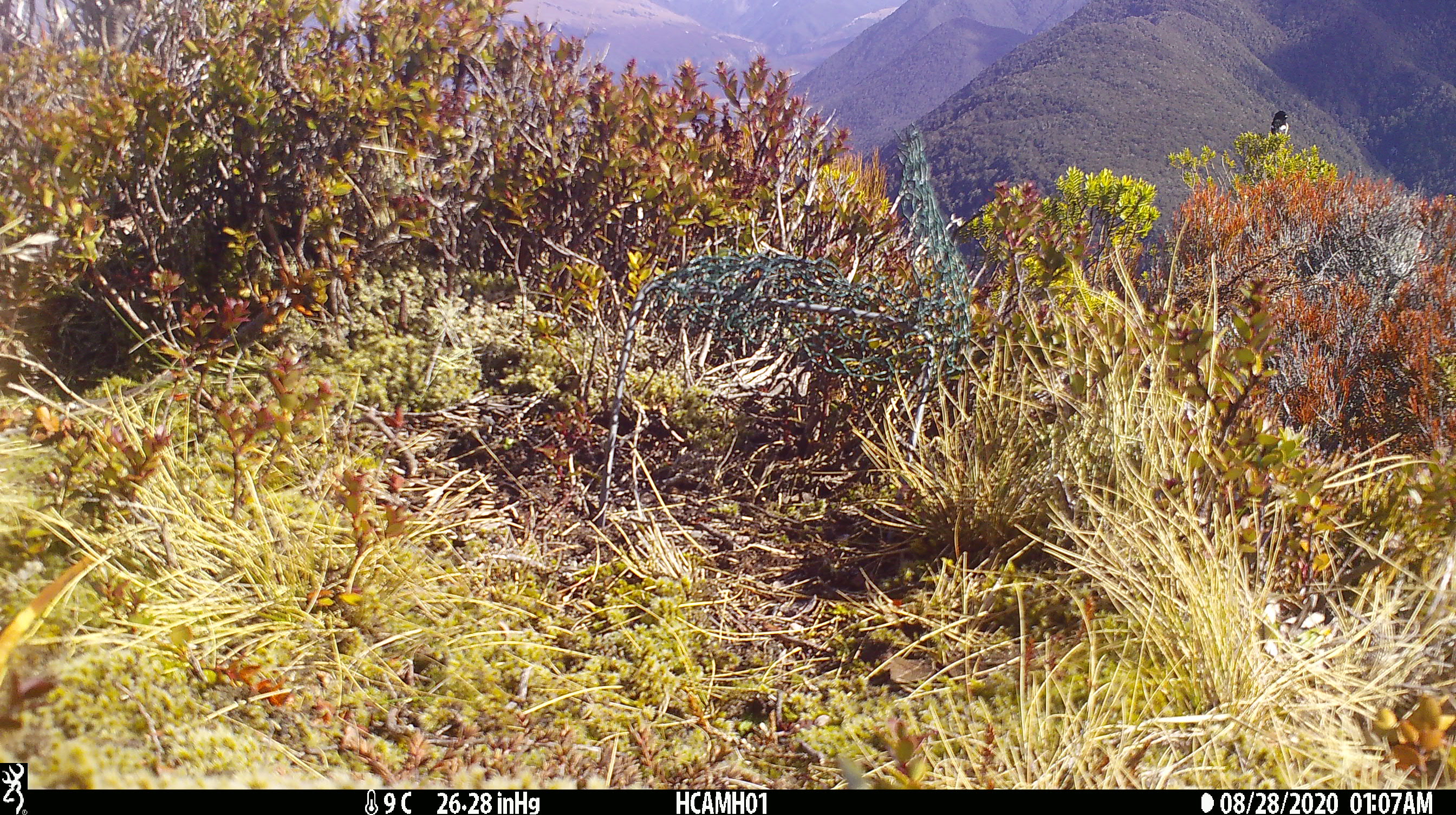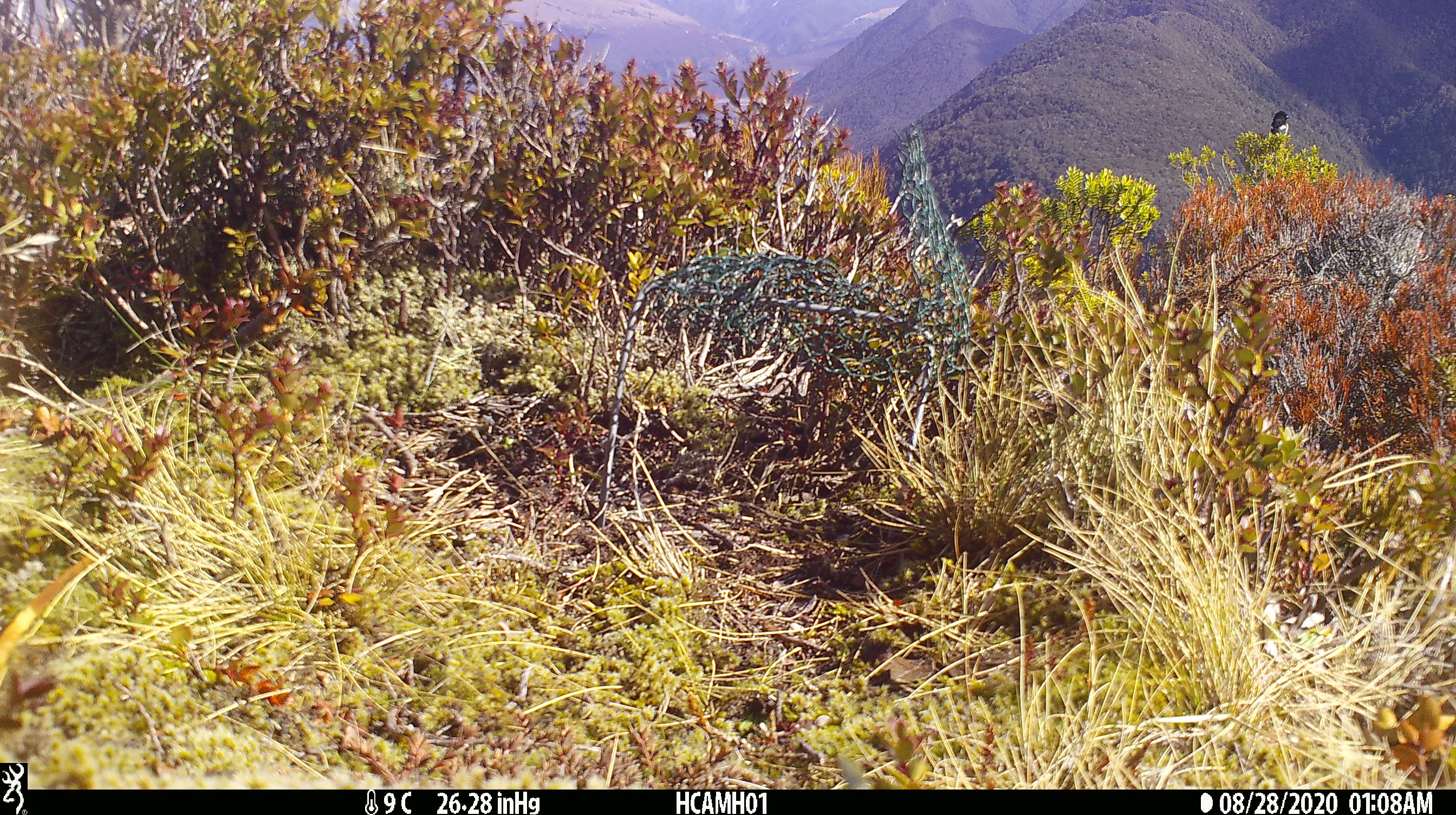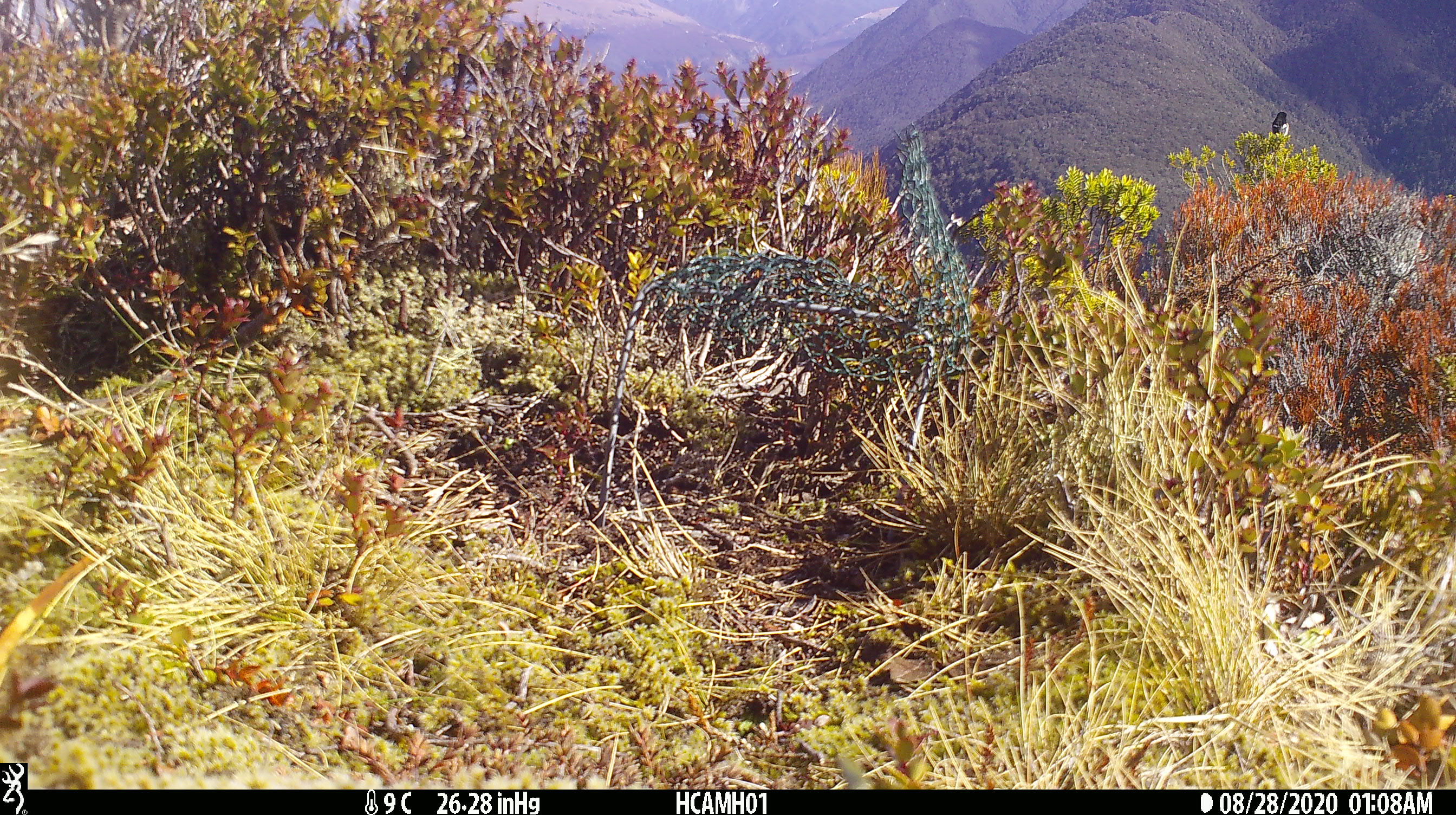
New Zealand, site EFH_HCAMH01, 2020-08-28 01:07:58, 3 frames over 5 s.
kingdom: Animalia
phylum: Chordata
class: Aves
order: Passeriformes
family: Petroicidae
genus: Petroica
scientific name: Petroica macrocephala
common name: tomtit